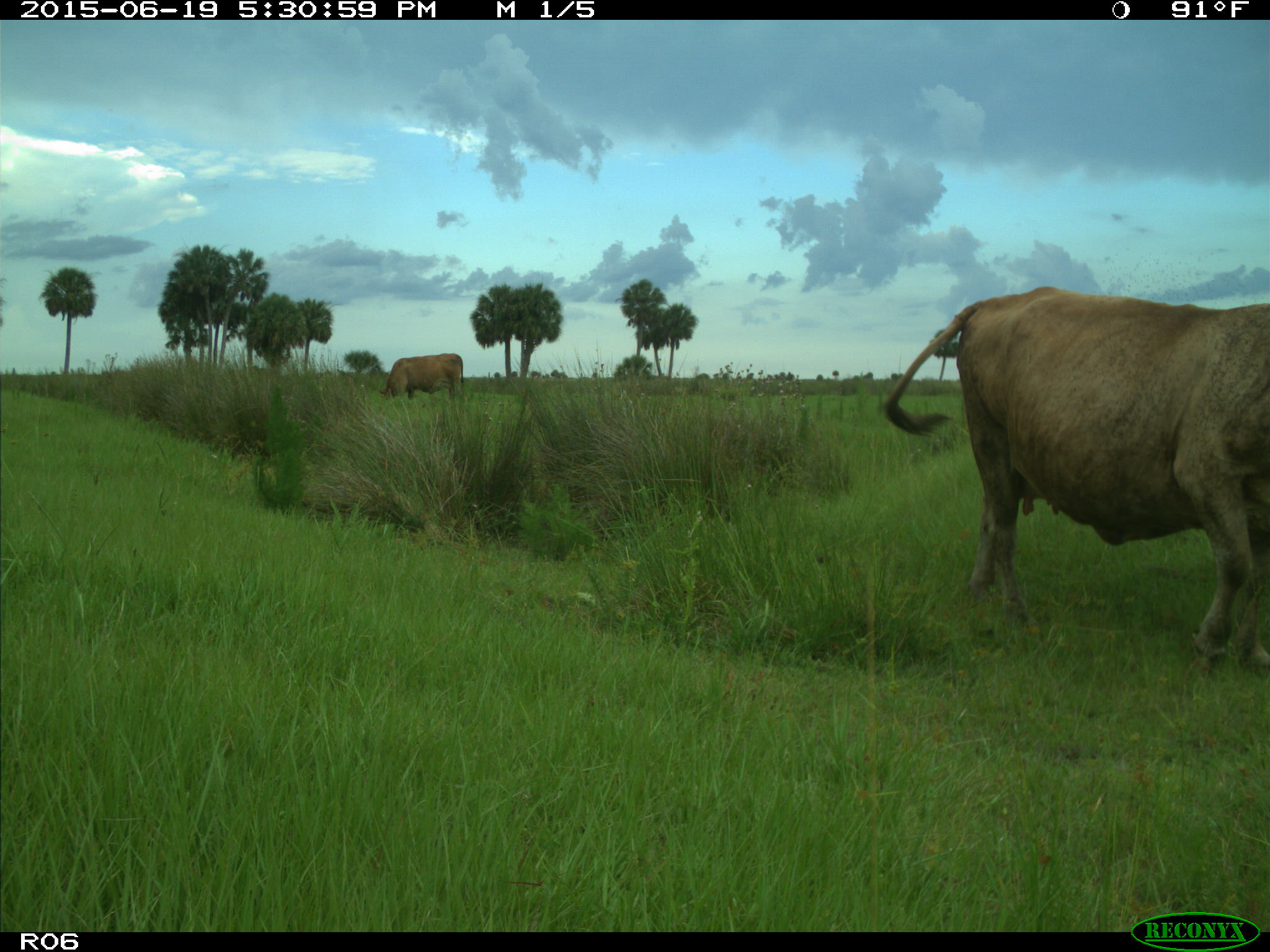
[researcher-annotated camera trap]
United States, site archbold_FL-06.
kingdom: Animalia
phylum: Chordata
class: Mammalia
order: Artiodactyla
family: Bovidae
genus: Bos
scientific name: Bos taurus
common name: domestic cow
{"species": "Bos taurus (domestic cow)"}